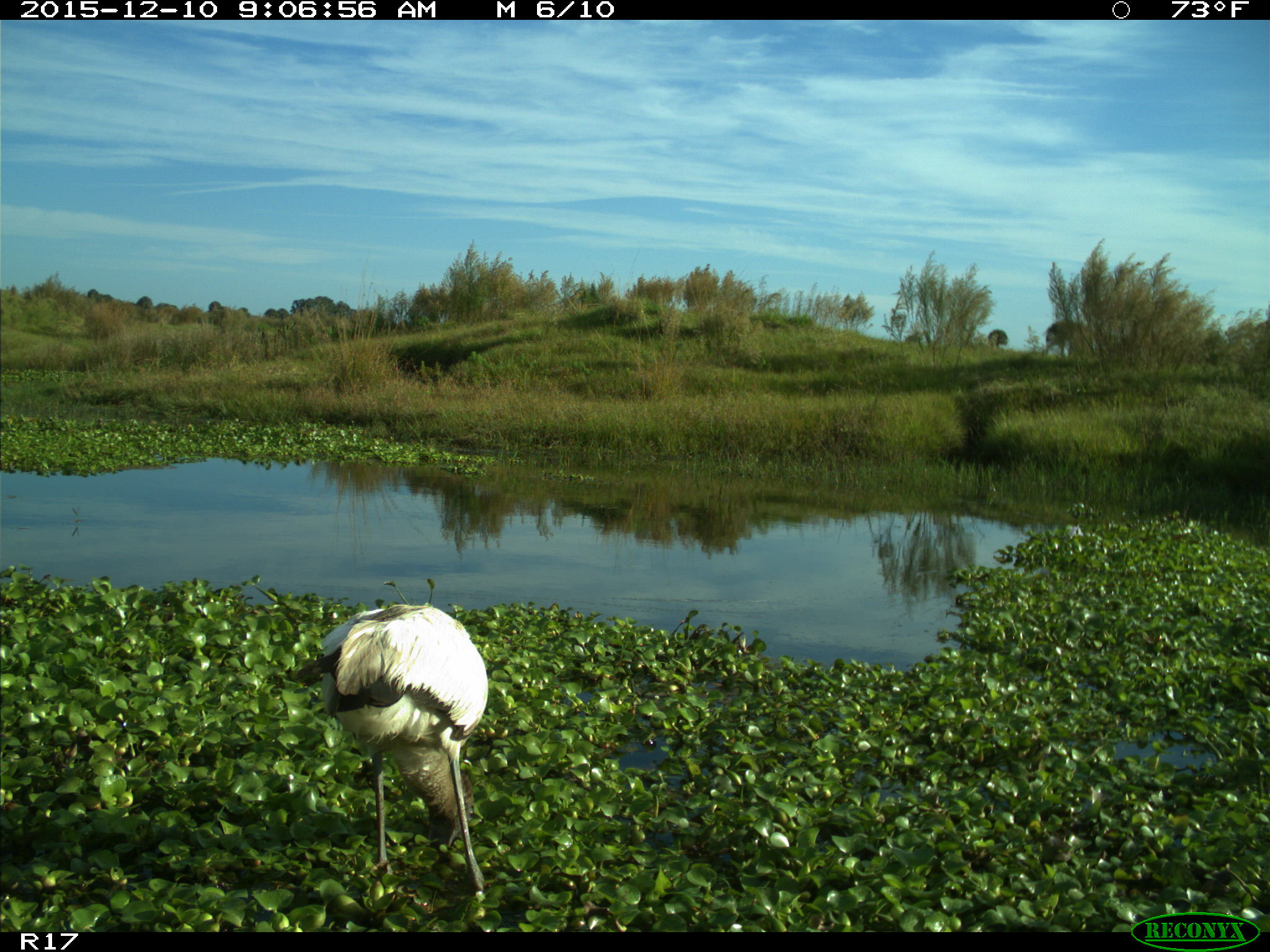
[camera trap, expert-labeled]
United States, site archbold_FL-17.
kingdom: Animalia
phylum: Chordata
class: Aves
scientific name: Aves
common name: birds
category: unidentified bird